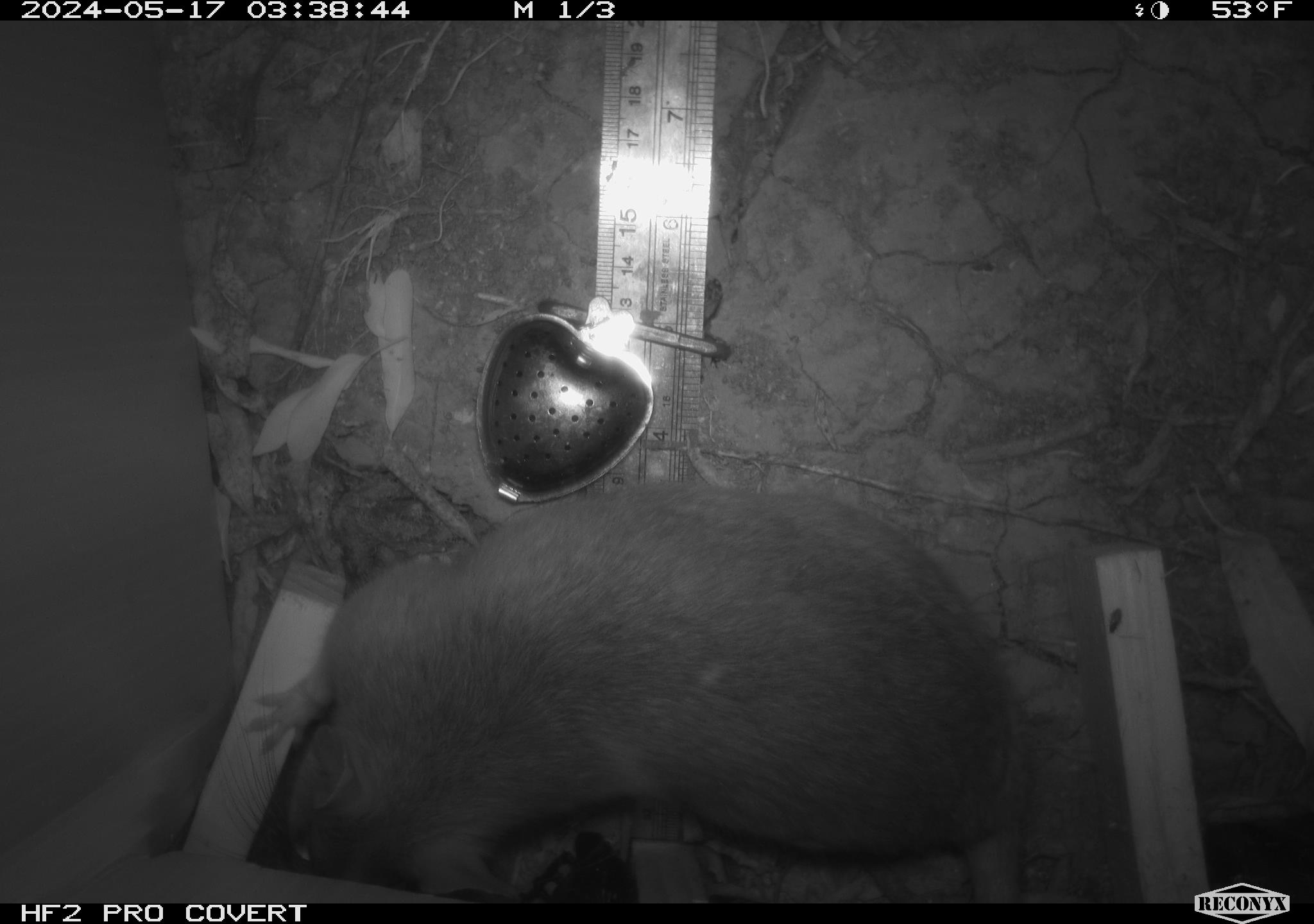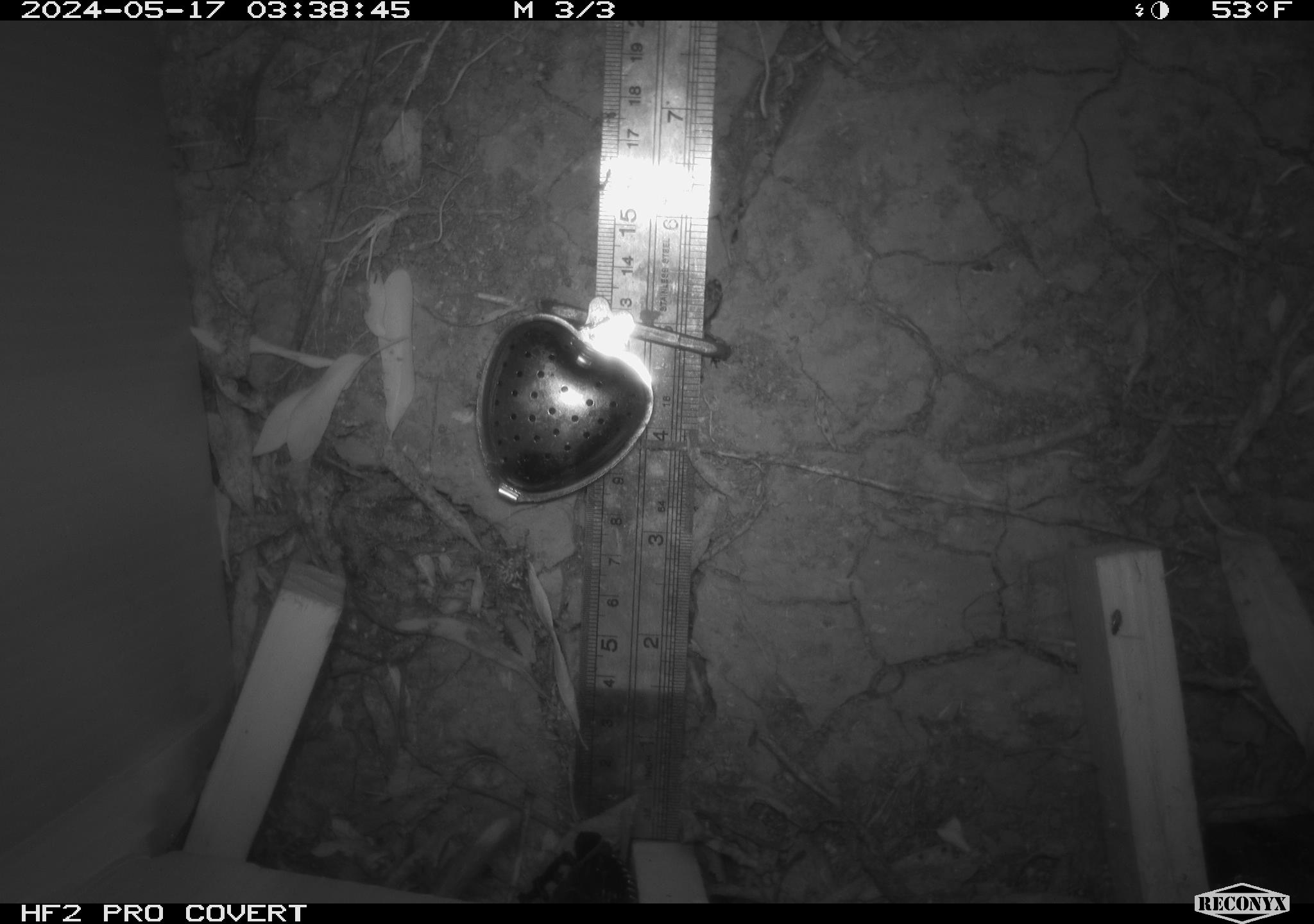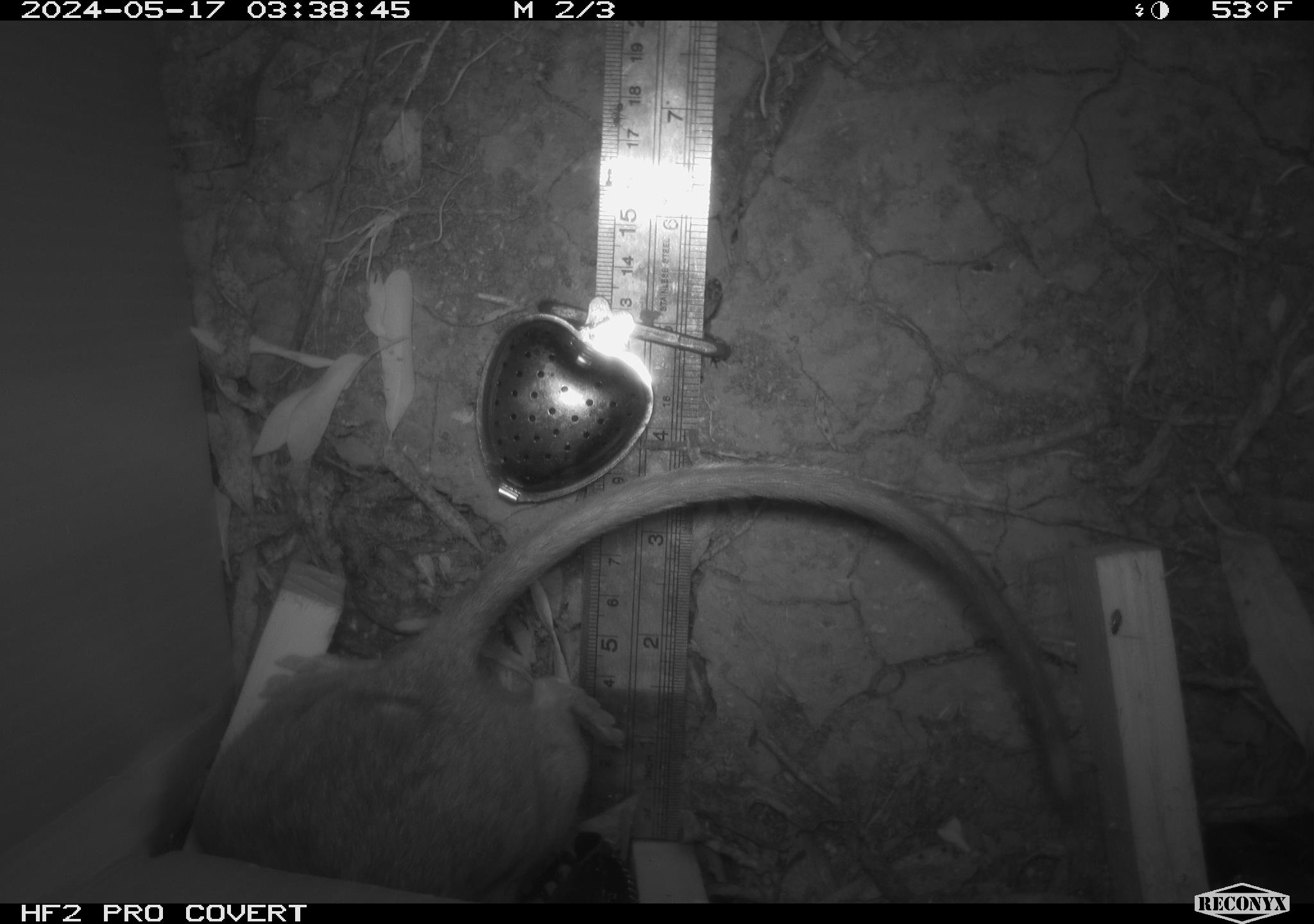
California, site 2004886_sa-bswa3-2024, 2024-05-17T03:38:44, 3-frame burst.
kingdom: Animalia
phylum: Chordata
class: Mammalia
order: Rodentia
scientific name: Rodentia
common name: woodrat or rat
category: woodrat or rat species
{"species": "woodrat or rat species (woodrat or rat) (Rodentia)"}